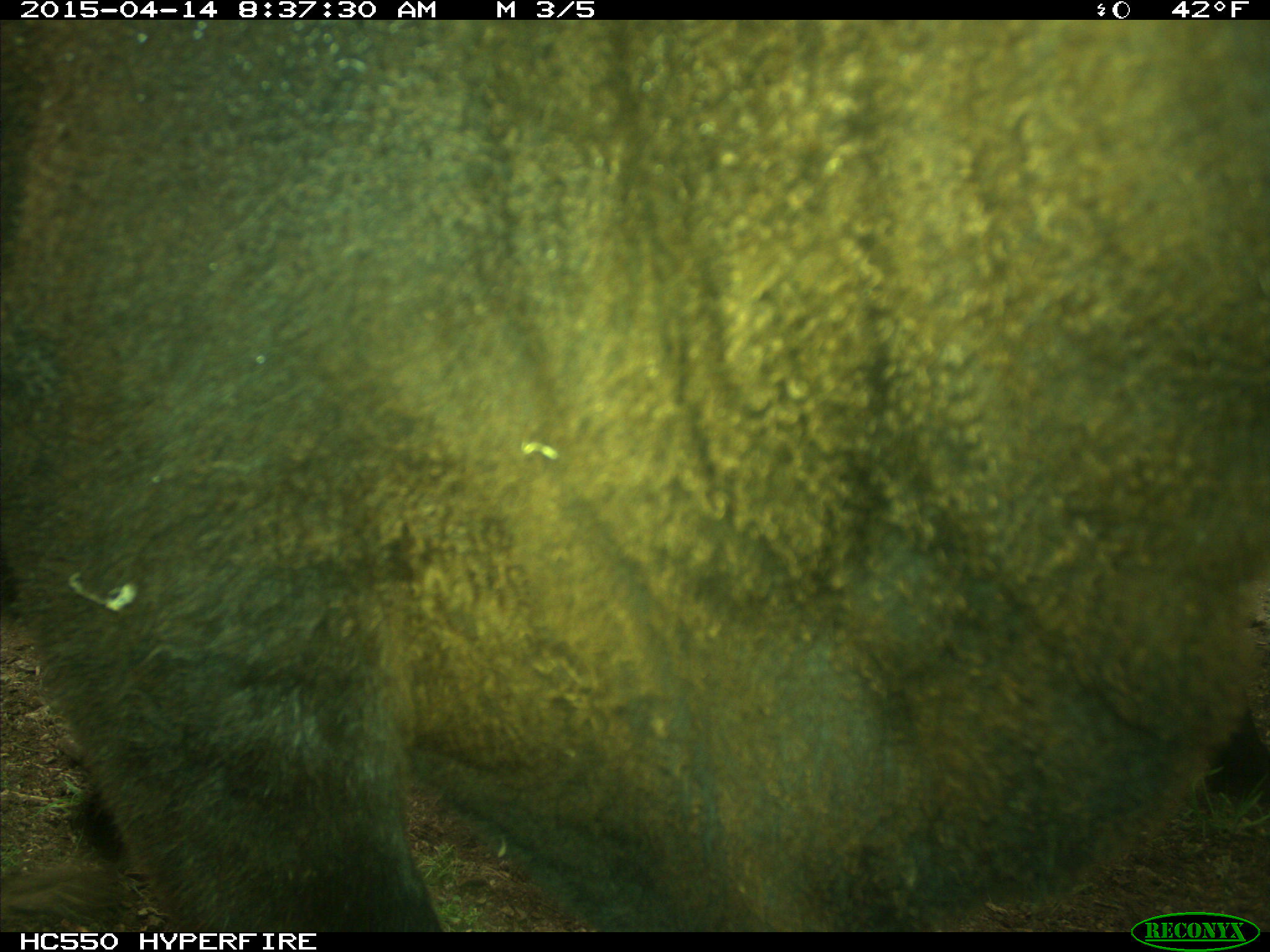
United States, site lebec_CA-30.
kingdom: Animalia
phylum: Chordata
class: Mammalia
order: Artiodactyla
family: Bovidae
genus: Bos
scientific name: Bos taurus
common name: domestic cow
Bos taurus (domestic cow).